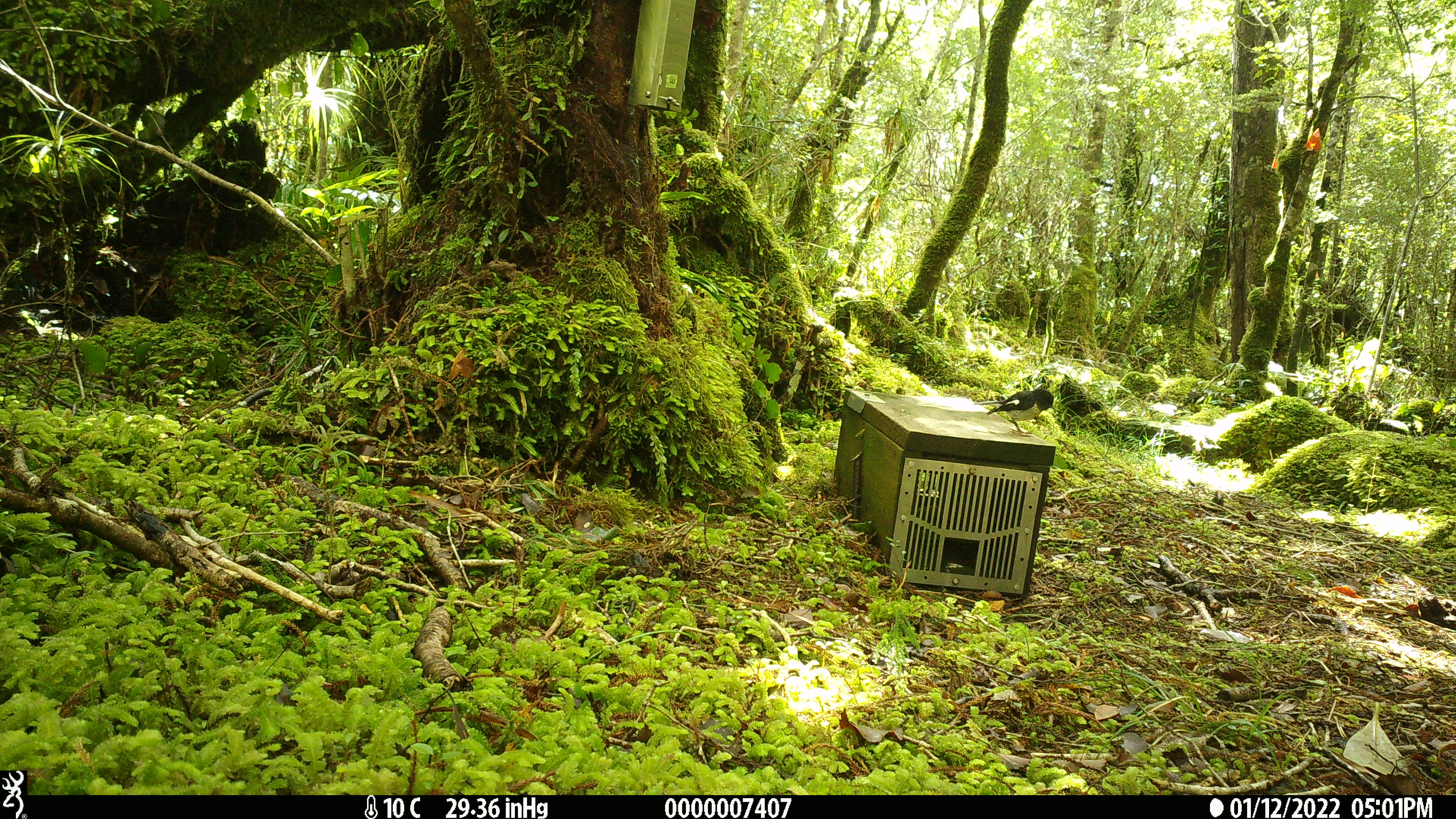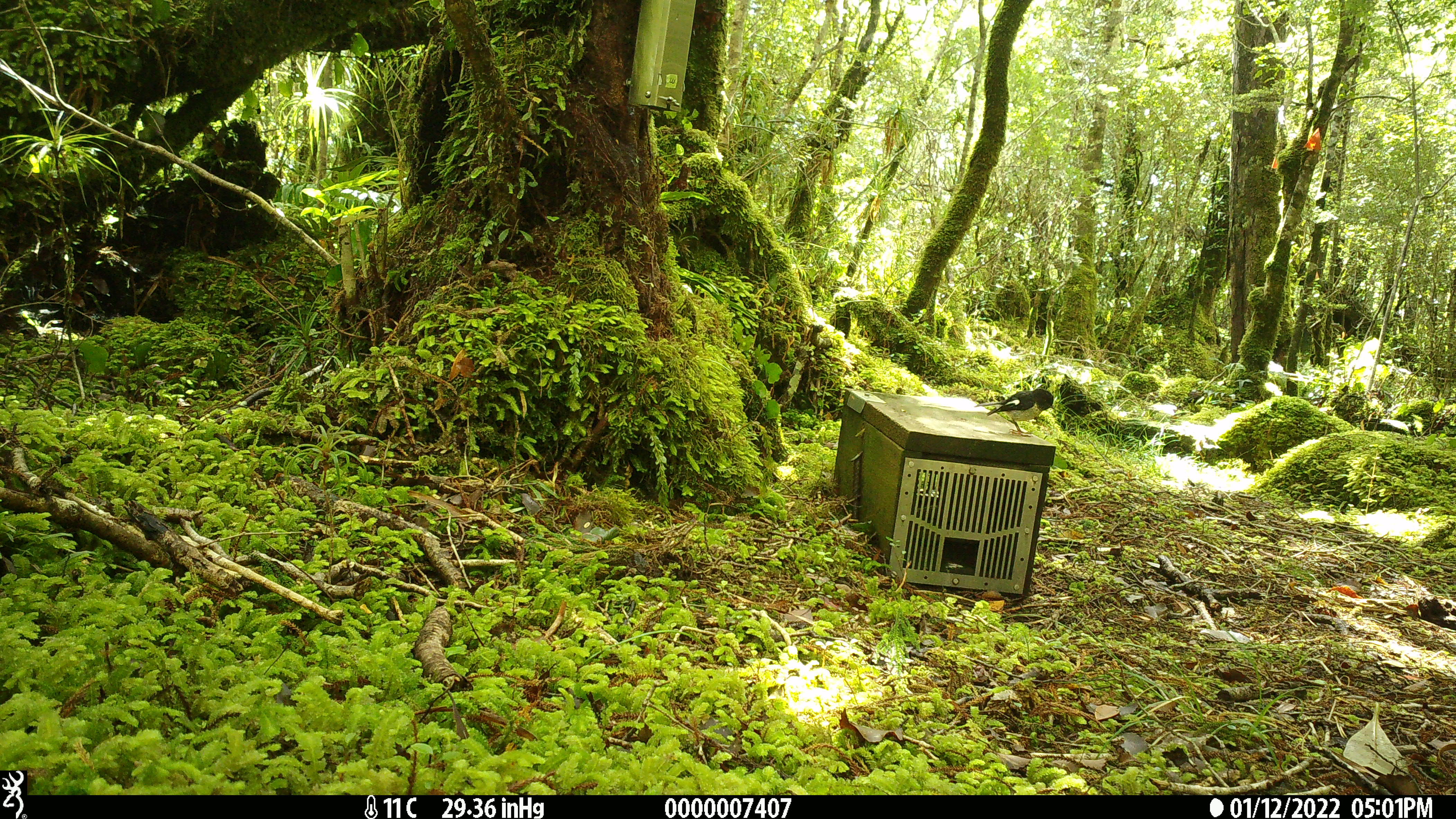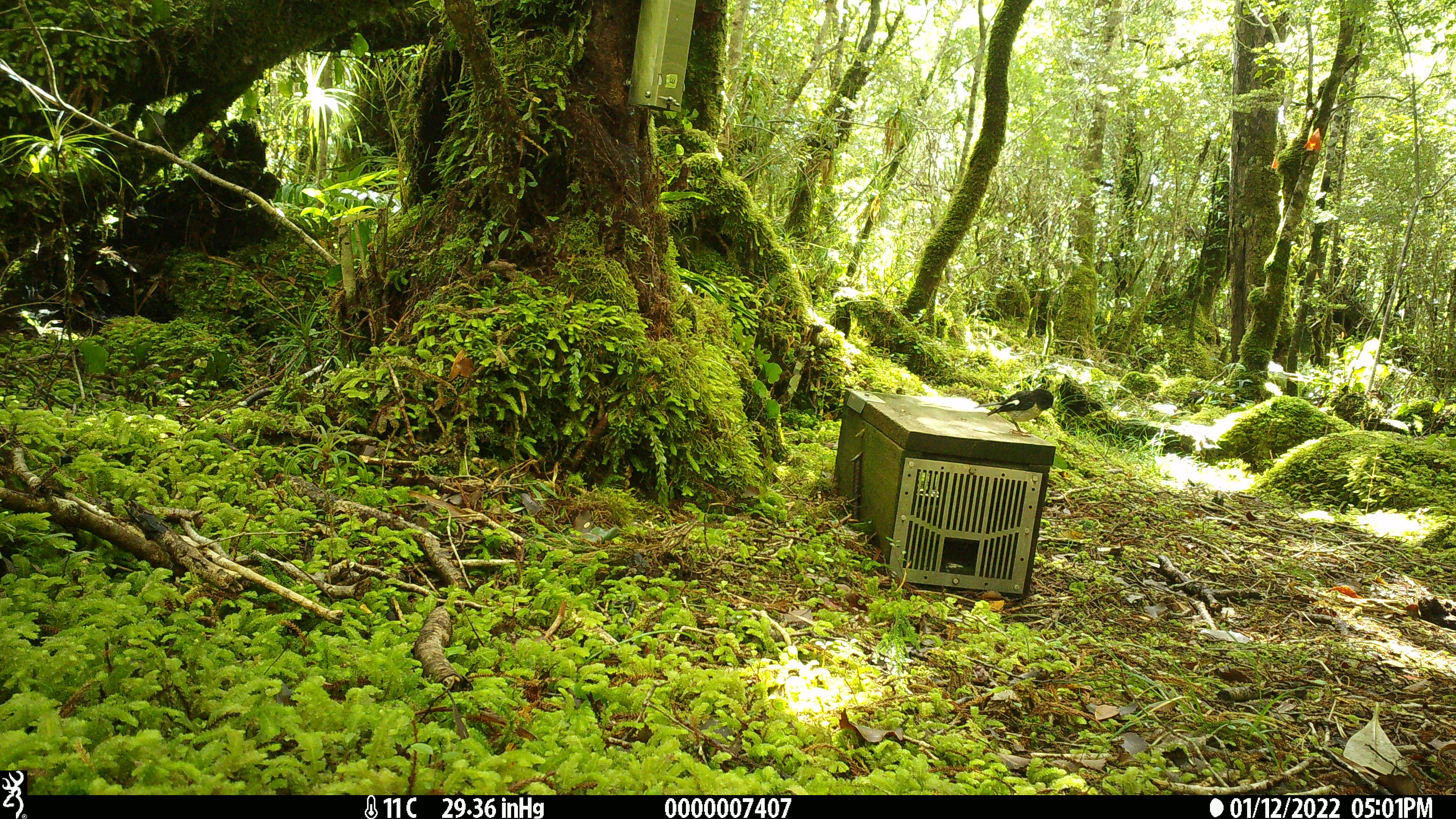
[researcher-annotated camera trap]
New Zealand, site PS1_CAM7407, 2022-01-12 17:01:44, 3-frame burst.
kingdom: Animalia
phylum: Chordata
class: Aves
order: Passeriformes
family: Petroicidae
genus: Petroica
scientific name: Petroica macrocephala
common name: tomtit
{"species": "tomtit (Petroica macrocephala)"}